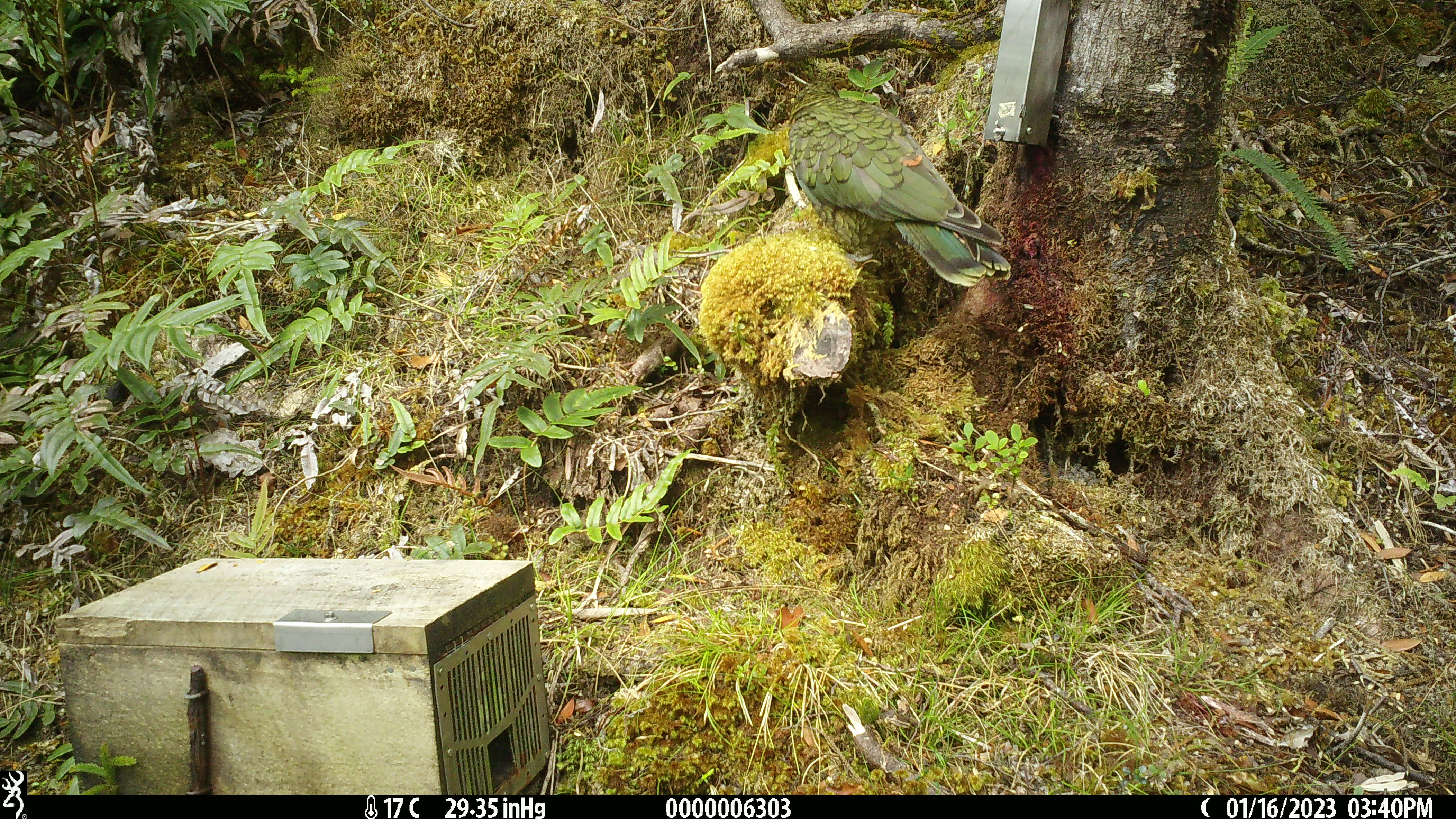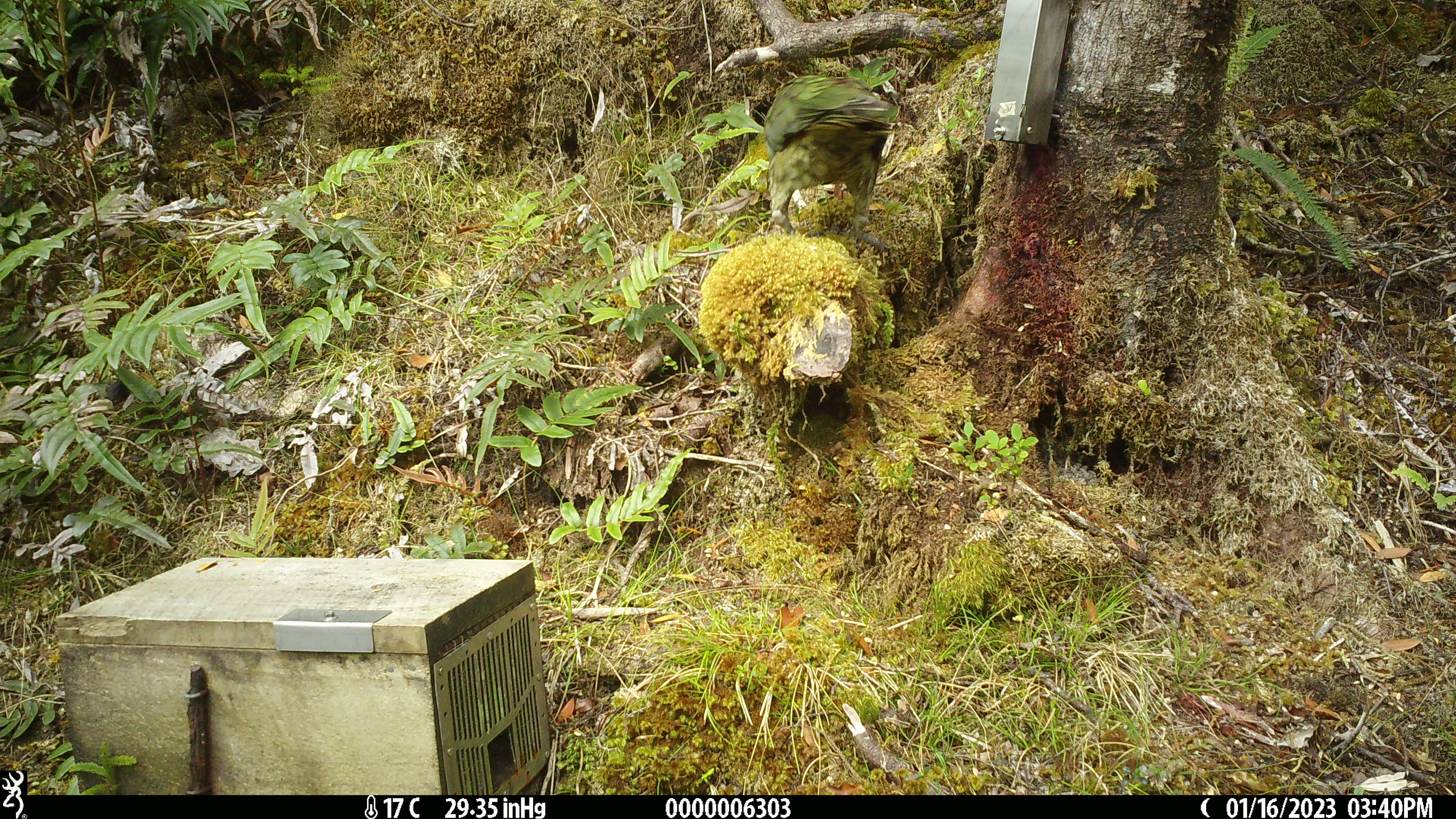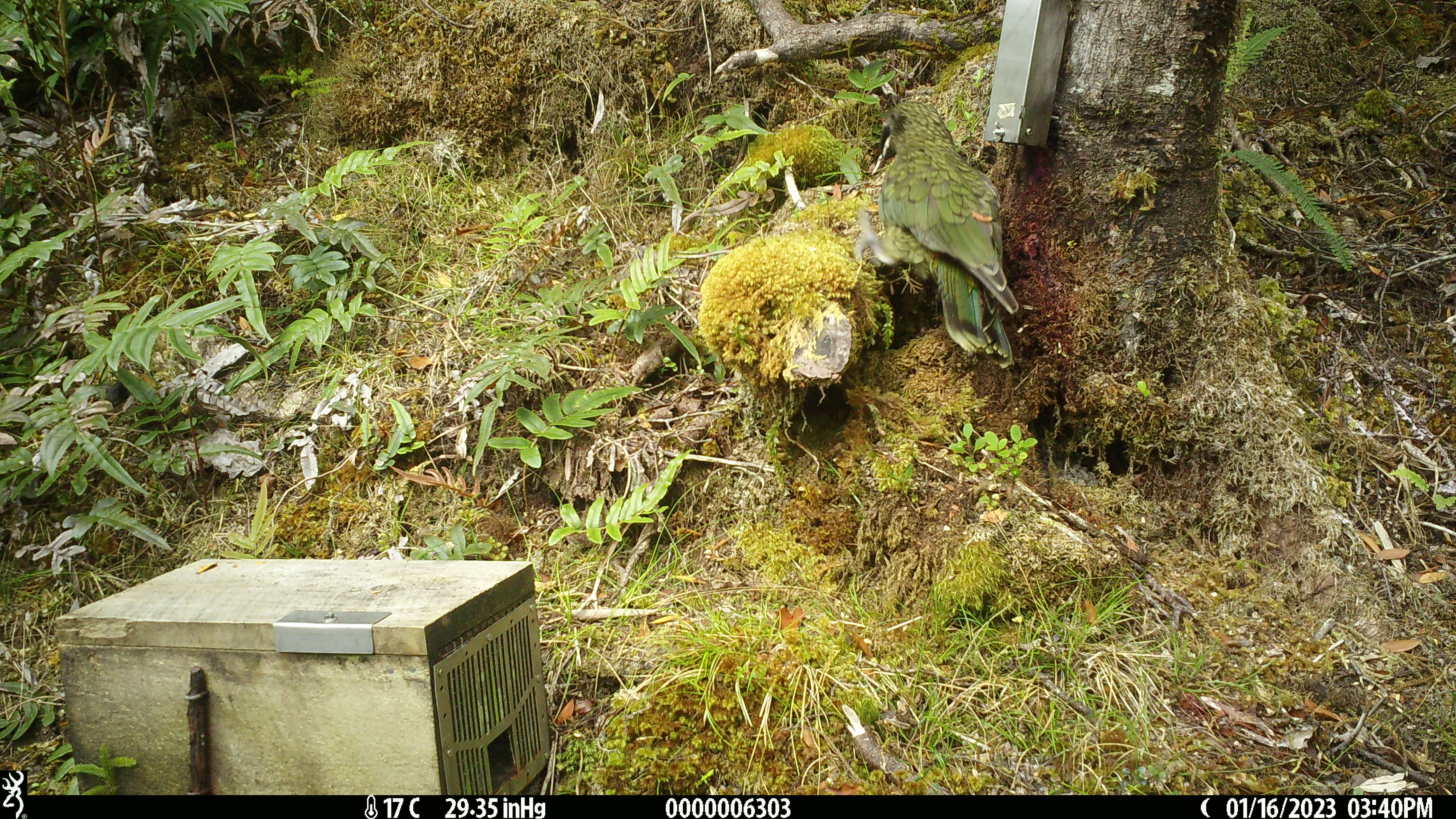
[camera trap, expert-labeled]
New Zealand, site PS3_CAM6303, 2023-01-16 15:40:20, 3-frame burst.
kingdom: Animalia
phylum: Chordata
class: Aves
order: Psittaciformes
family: Strigopidae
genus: Nestor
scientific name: Nestor notabilis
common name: kea